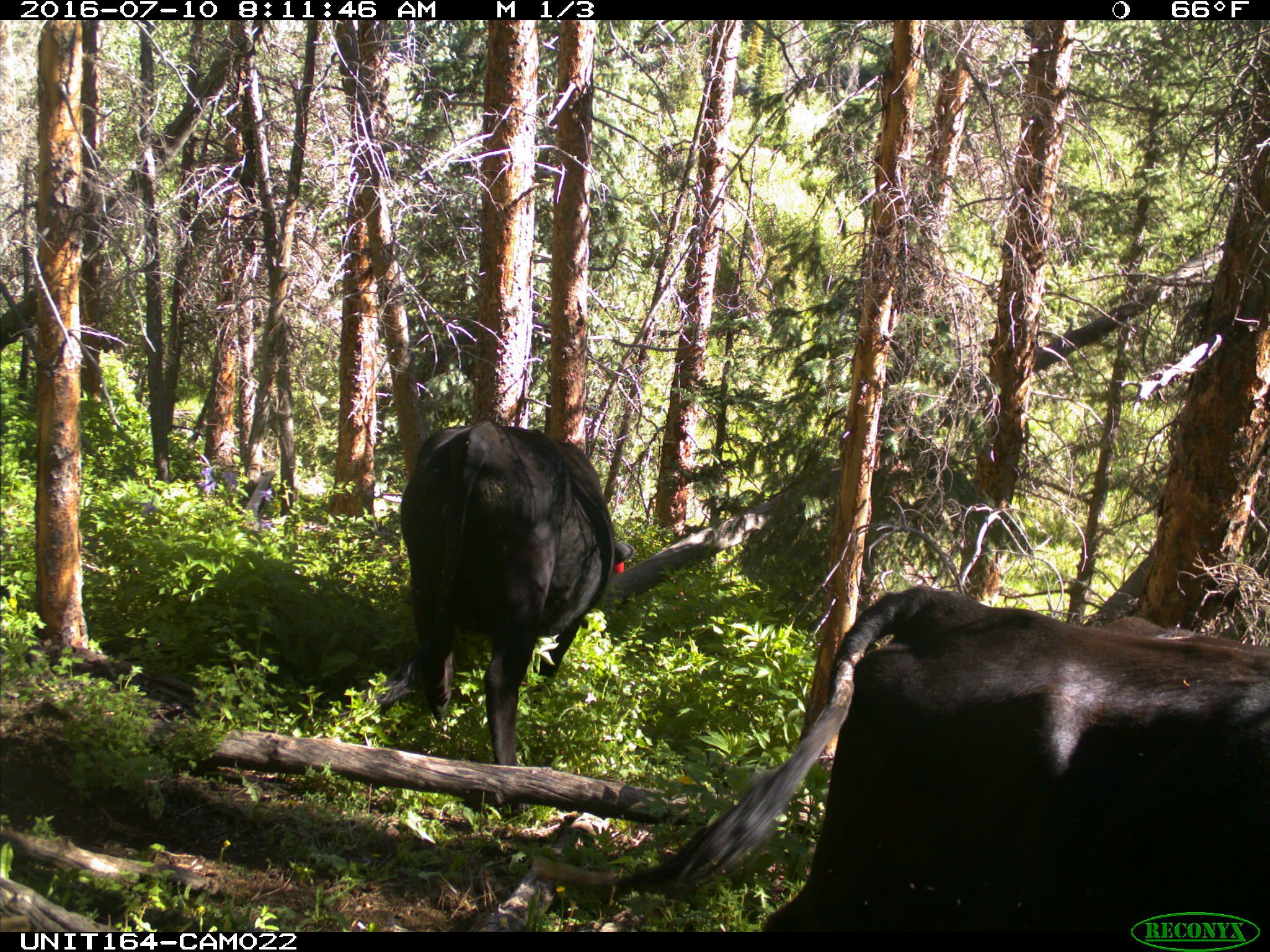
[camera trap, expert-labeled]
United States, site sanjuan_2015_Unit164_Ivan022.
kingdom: Animalia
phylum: Chordata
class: Mammalia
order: Artiodactyla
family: Bovidae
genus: Bos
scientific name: Bos taurus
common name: domestic cow